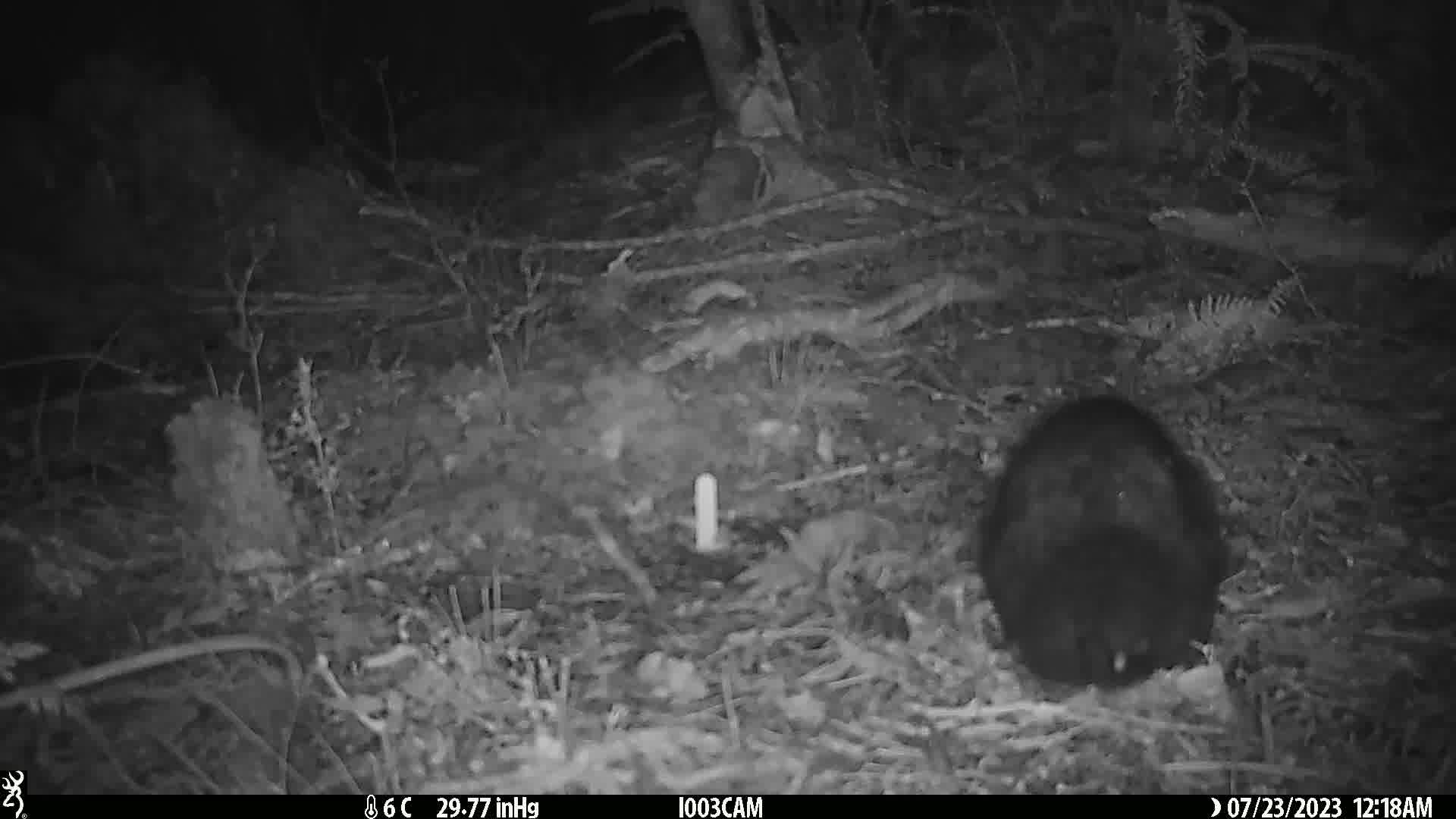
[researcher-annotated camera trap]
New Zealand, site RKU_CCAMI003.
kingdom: Animalia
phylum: Chordata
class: Mammalia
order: Diprotodontia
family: Phalangeridae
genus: Trichosurus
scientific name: Trichosurus vulpecula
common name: common brushtail possum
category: possum